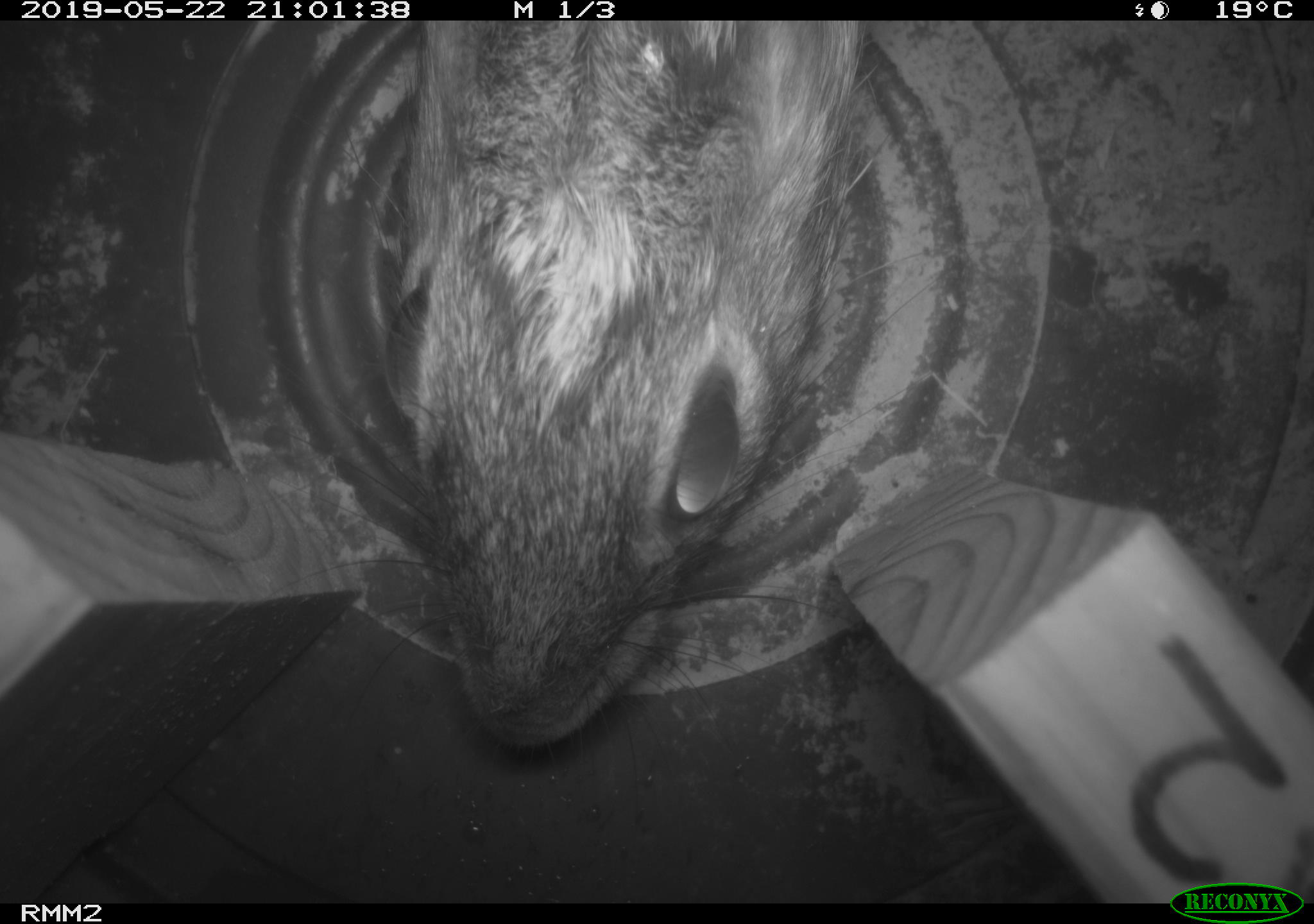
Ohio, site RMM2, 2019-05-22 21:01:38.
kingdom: Animalia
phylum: Chordata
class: Mammalia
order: Lagomorpha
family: Leporidae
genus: Sylvilagus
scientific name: Sylvilagus floridanus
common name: eastern cottontail